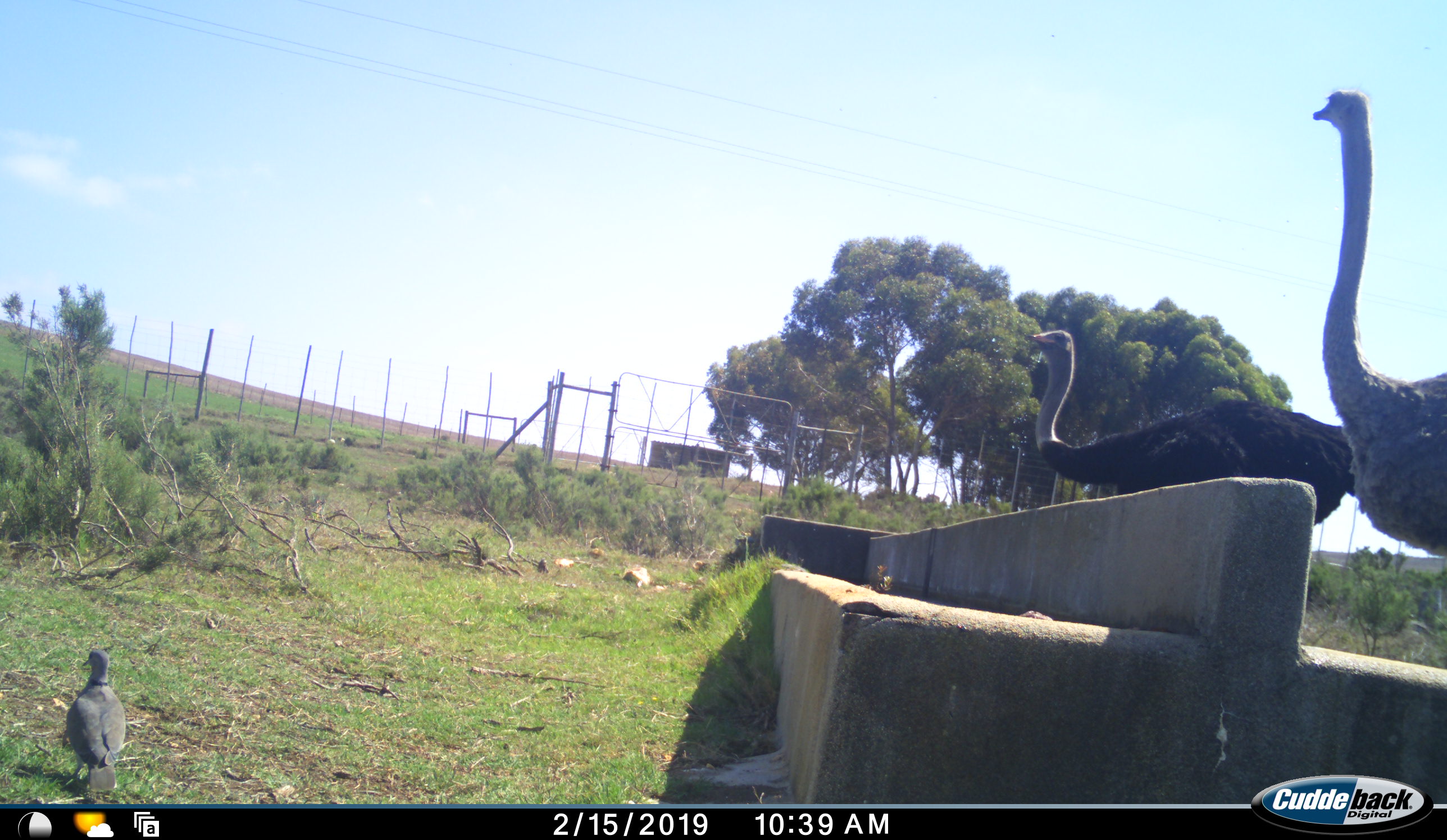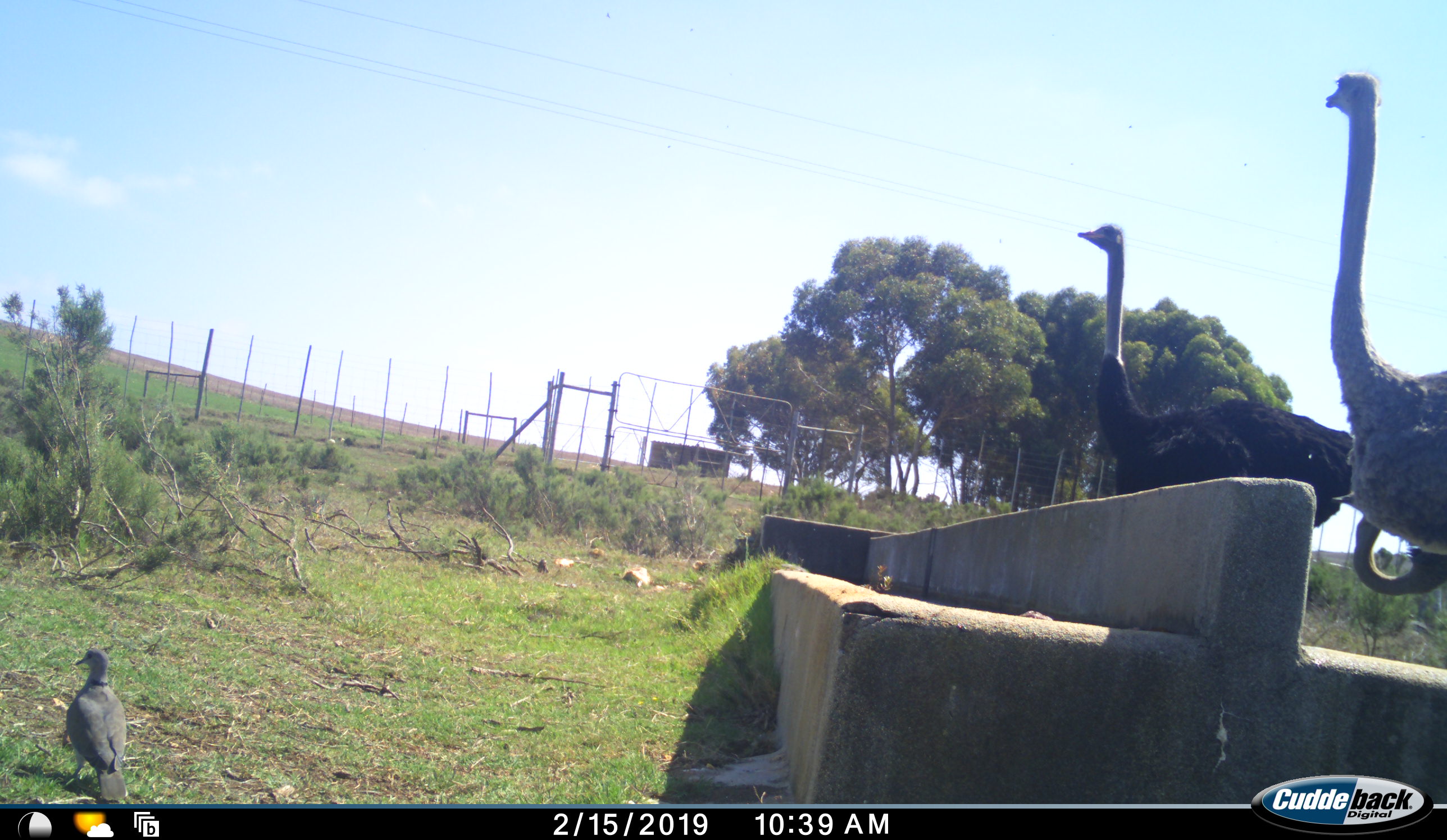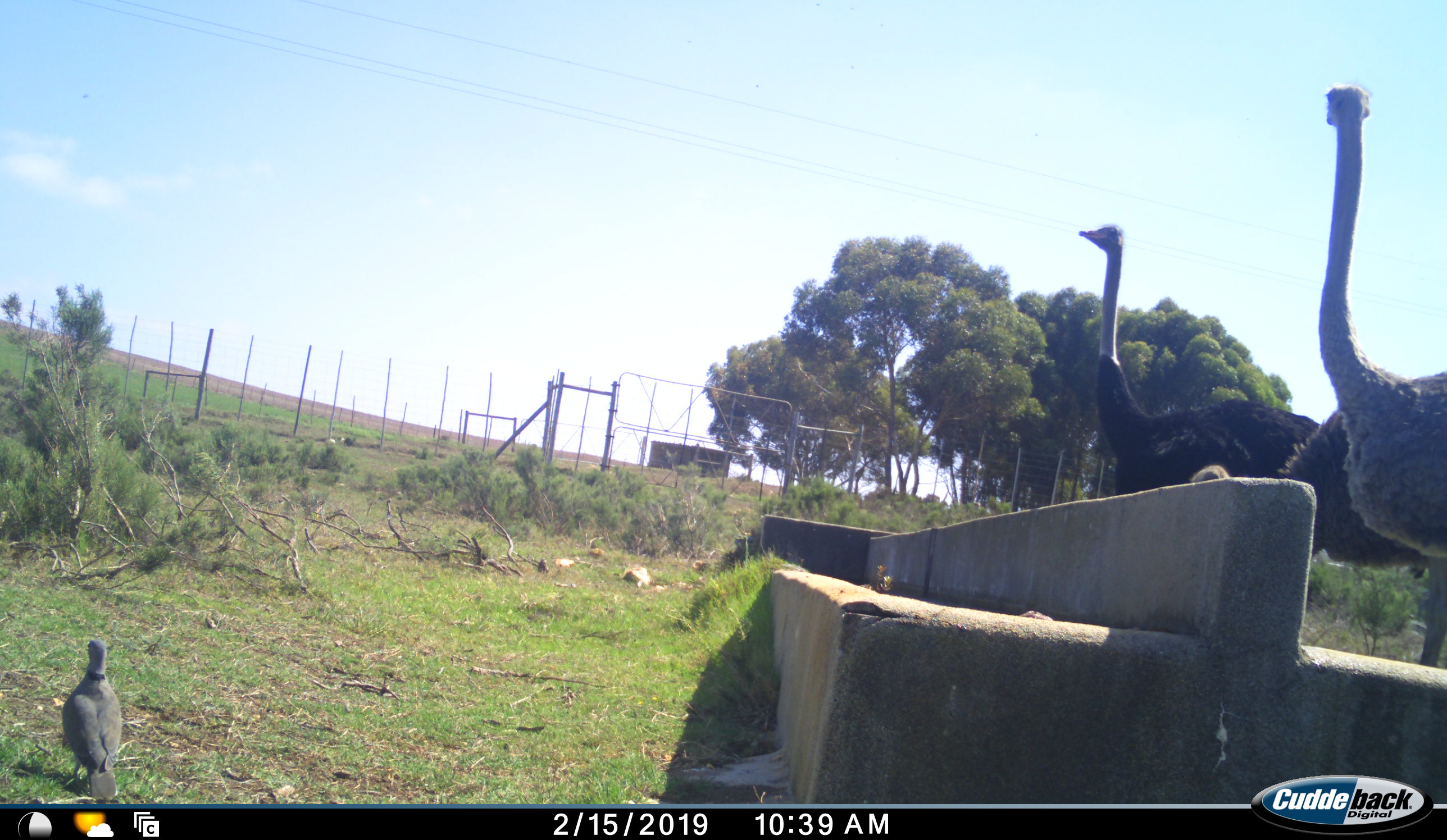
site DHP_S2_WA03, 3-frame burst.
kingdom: Animalia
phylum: Chordata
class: Aves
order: Struthioniformes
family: Struthionidae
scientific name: Struthionidae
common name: ostrich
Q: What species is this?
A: Ostrich (Struthionidae).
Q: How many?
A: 3.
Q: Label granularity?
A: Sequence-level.